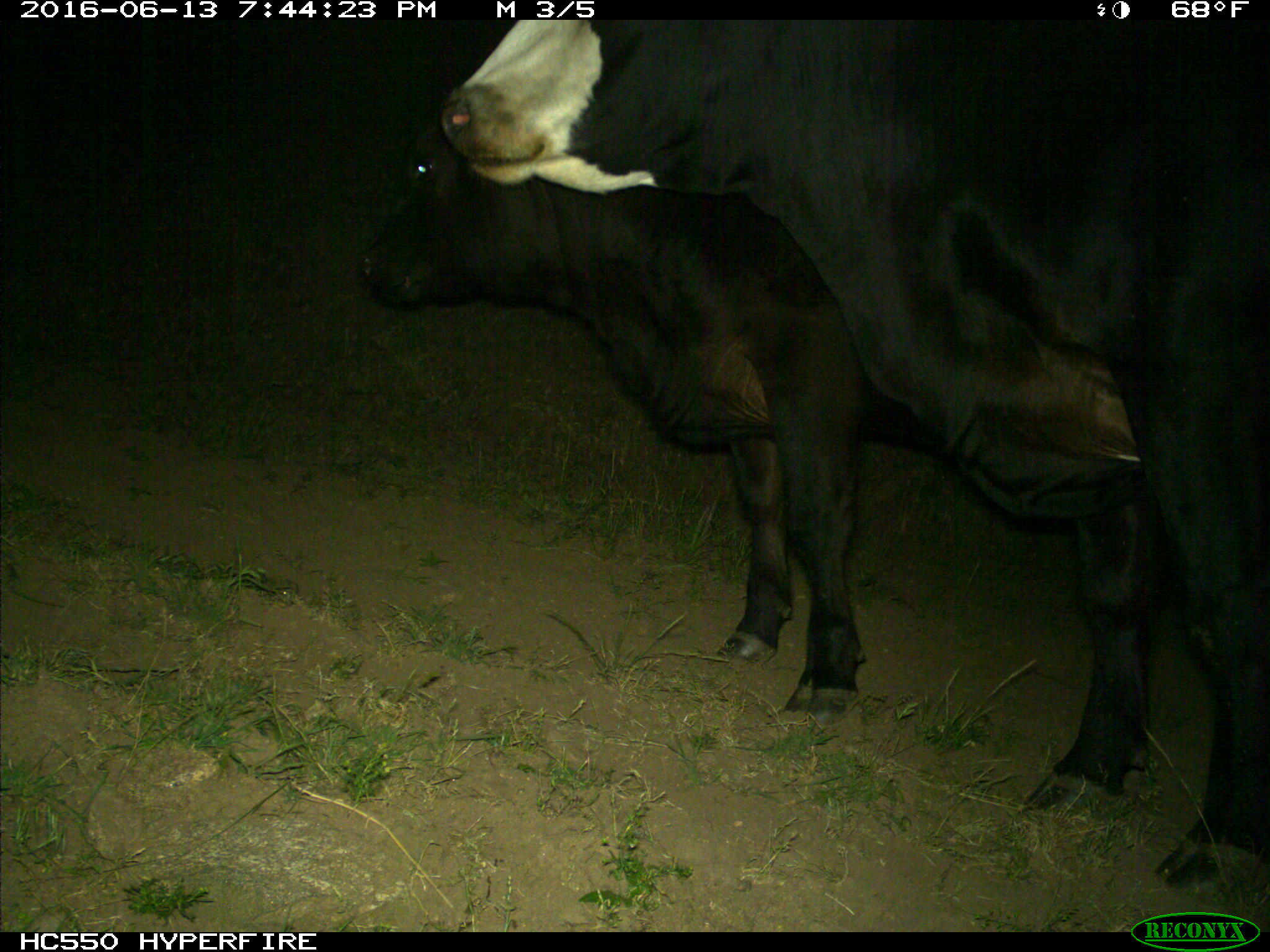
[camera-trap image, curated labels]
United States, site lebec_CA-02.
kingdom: Animalia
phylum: Chordata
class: Mammalia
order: Artiodactyla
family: Bovidae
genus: Bos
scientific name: Bos taurus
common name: domestic cow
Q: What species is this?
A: Bos taurus (domestic cow).